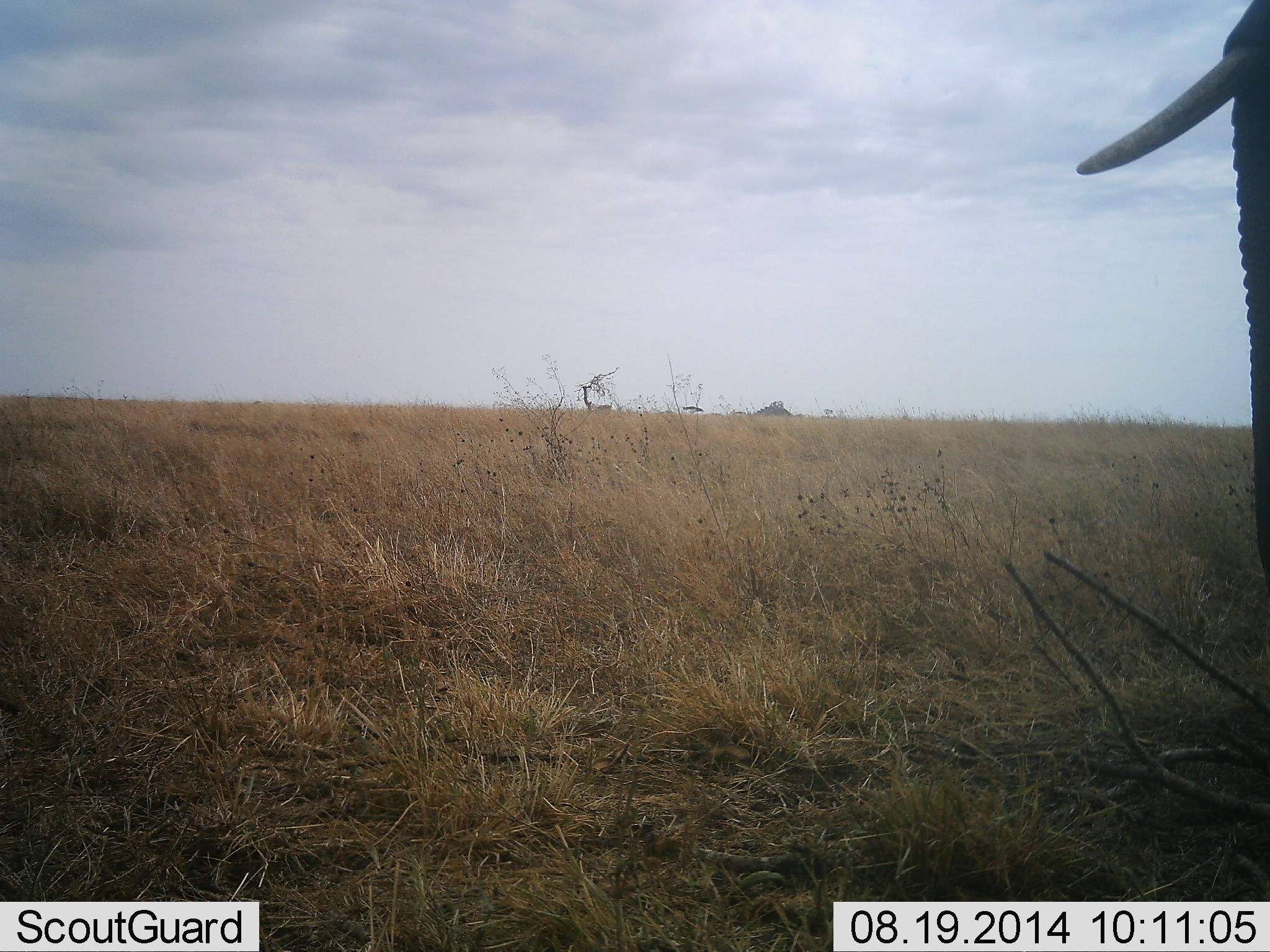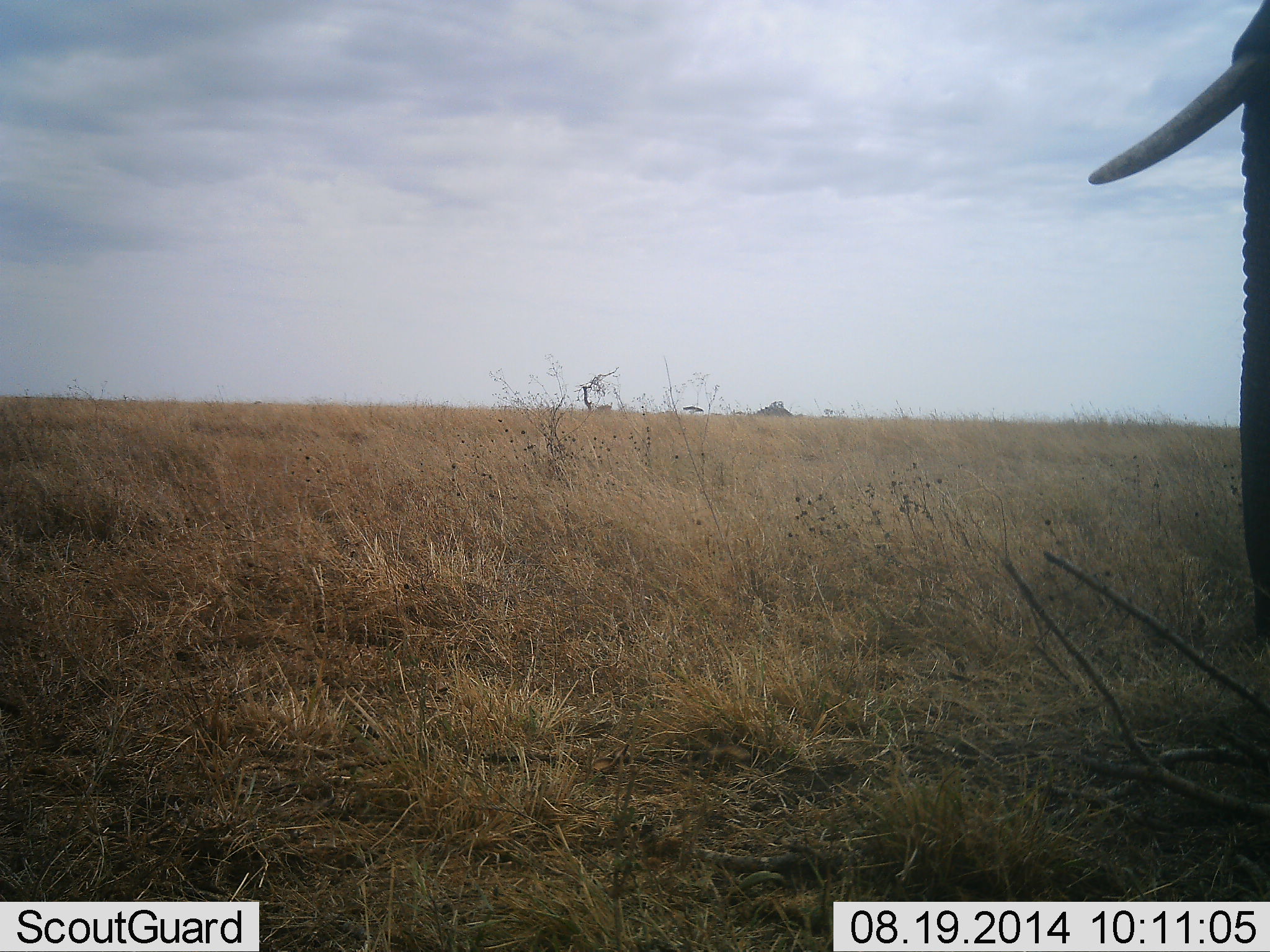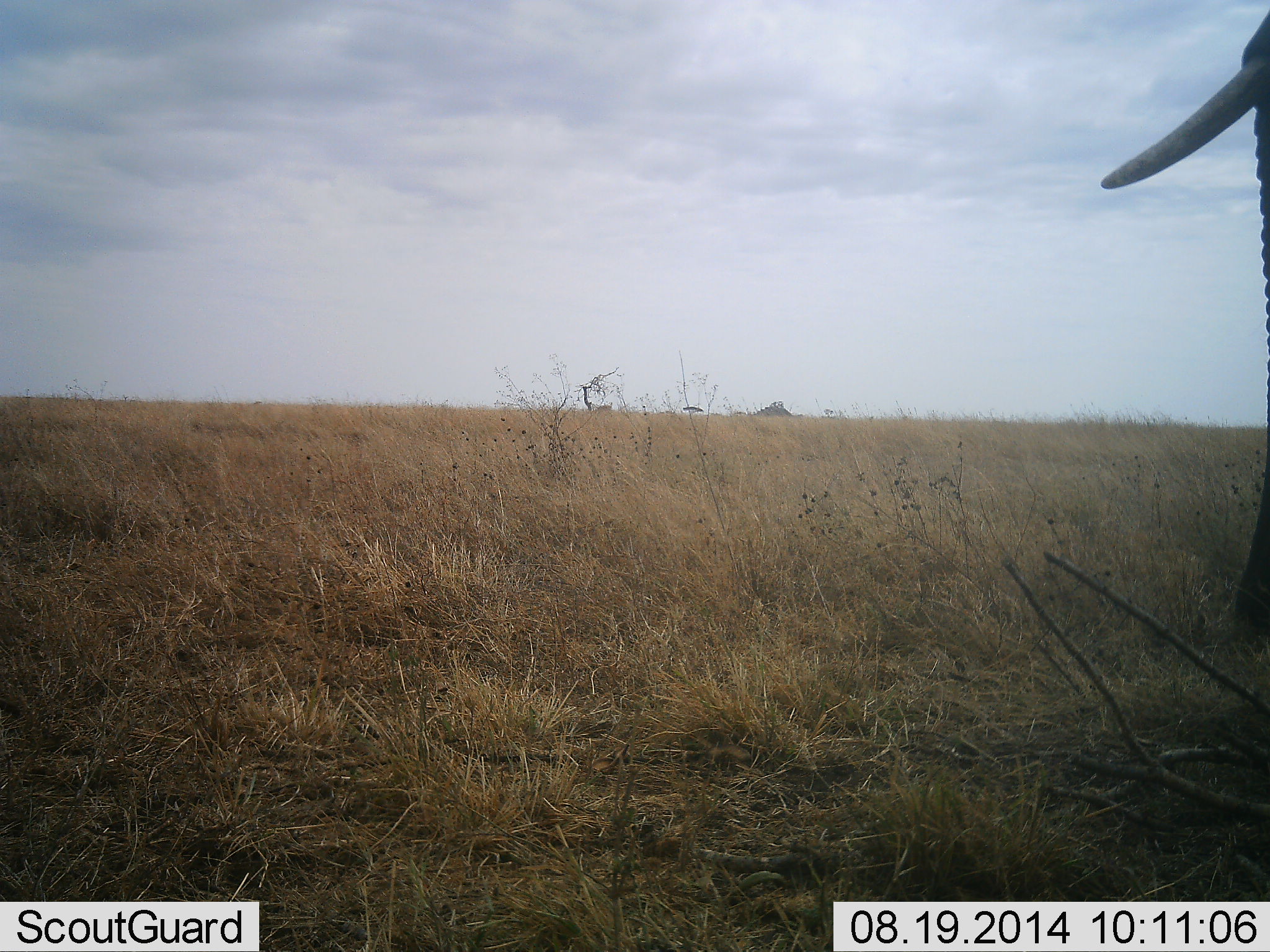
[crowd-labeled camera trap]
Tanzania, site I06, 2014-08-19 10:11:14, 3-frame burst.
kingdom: Animalia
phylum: Chordata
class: Mammalia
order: Proboscidea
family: Elephantidae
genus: Loxodonta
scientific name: Loxodonta africana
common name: african bush elephant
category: elephant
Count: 1.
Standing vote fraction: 100%.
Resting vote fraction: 0%.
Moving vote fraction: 0%.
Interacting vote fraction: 0%.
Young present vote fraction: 0%.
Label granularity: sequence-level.